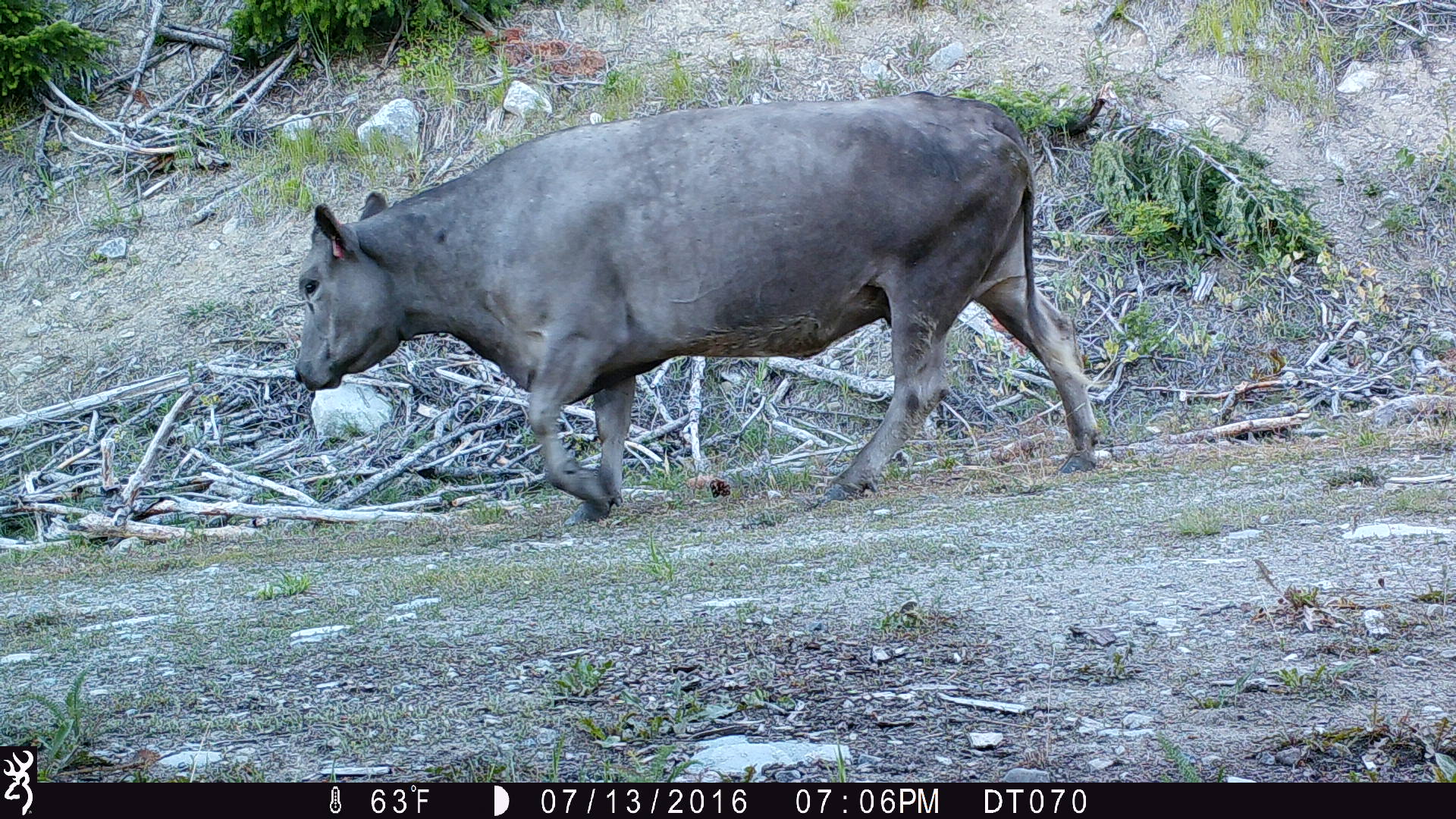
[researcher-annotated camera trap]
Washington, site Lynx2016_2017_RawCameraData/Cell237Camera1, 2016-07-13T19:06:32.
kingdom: Animalia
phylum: Chordata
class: Mammalia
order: Artiodactyla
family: Bovidae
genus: Bos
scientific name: Bos taurus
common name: domestic cattle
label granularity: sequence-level